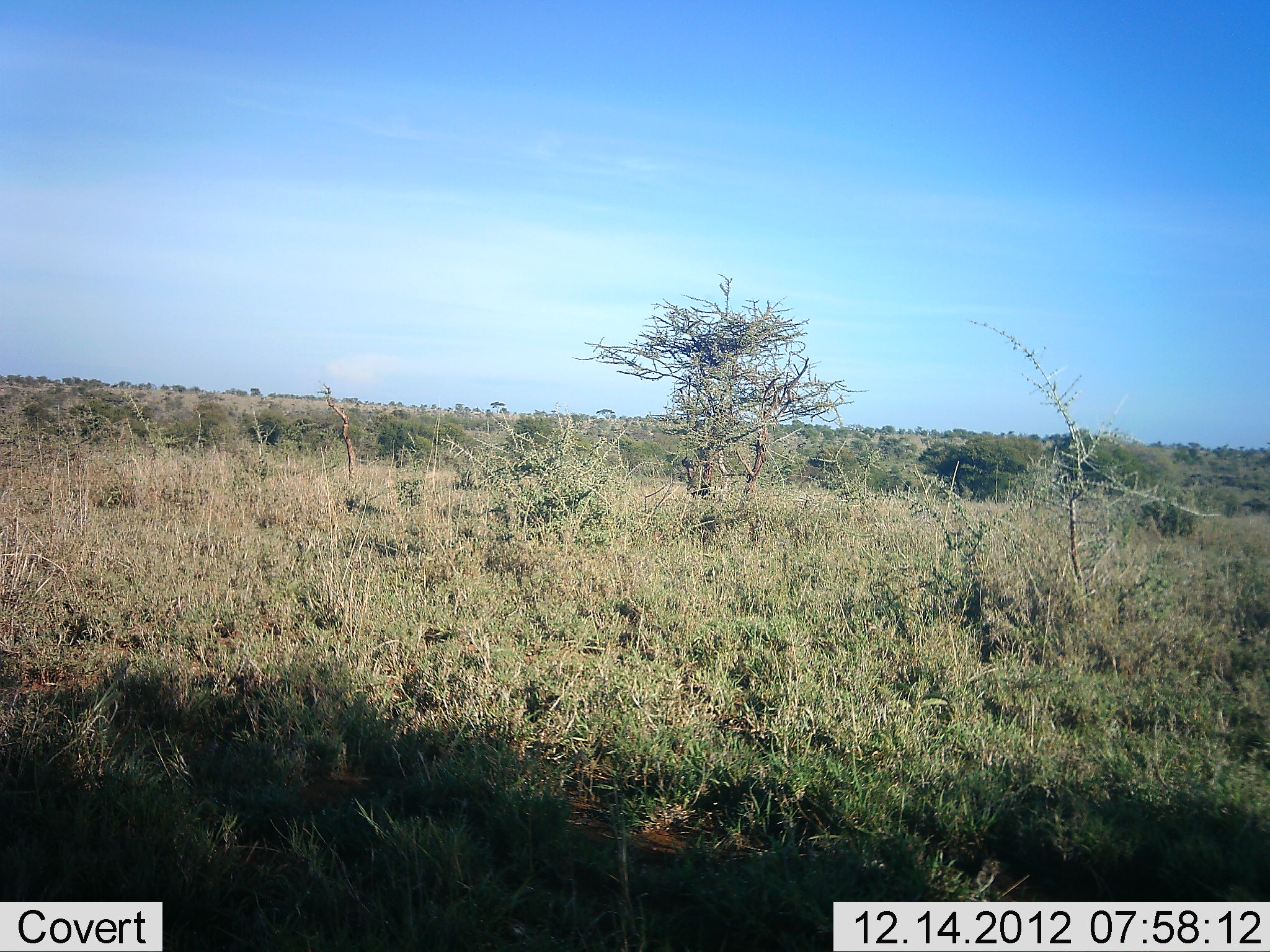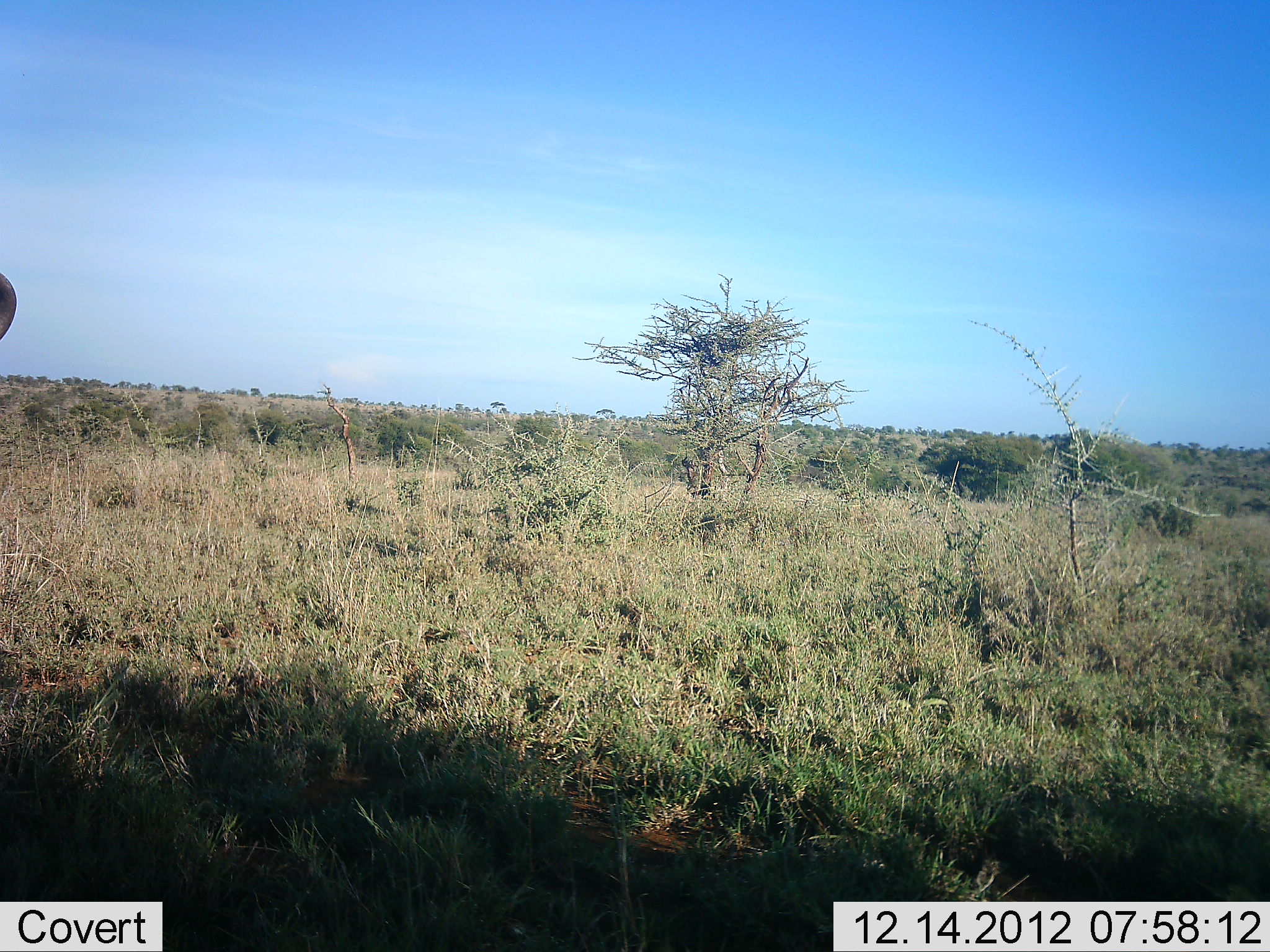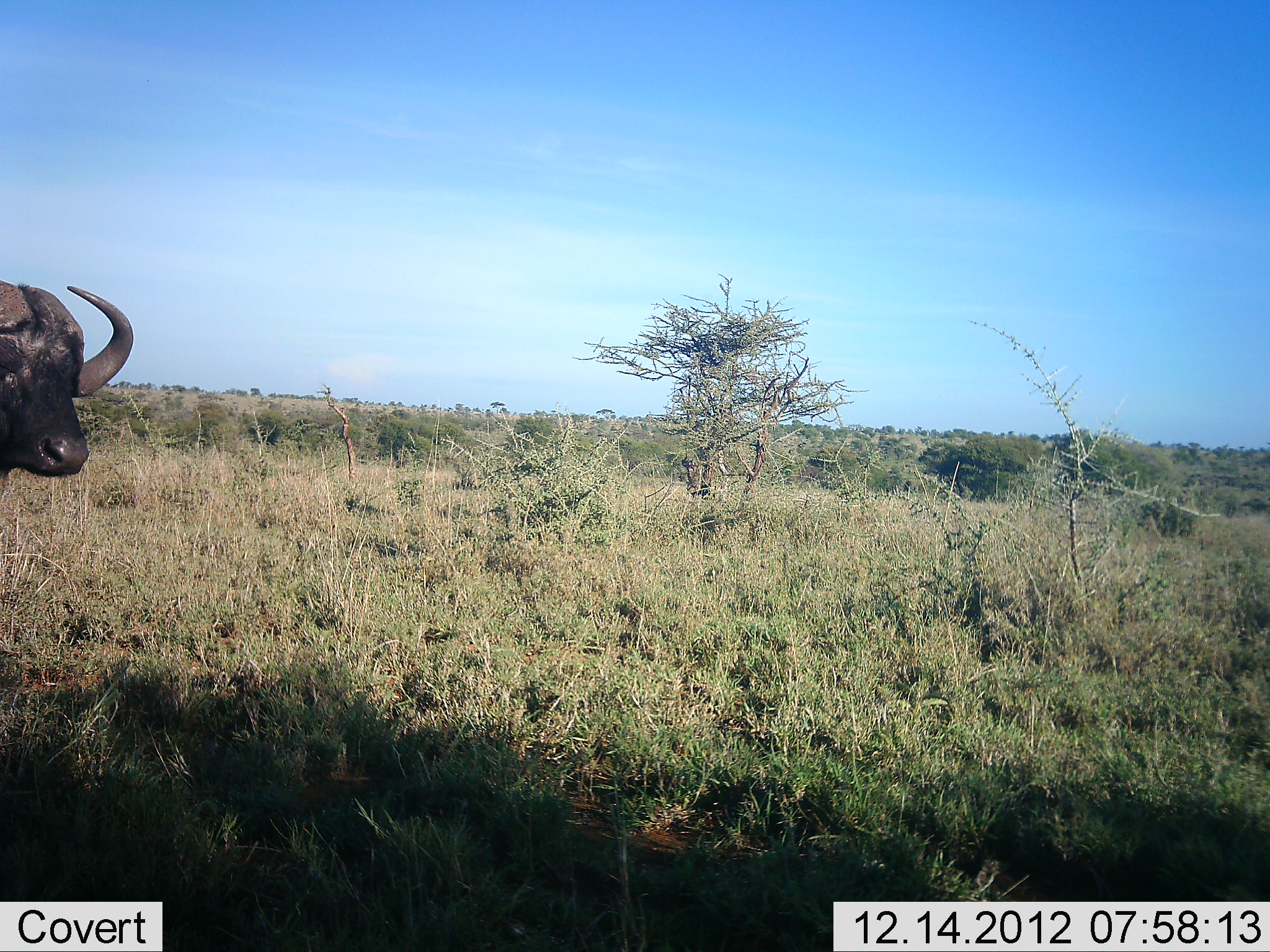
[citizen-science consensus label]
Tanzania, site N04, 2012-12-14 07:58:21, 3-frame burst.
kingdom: Animalia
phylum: Chordata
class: Mammalia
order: Artiodactyla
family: Bovidae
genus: Syncerus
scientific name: Syncerus caffer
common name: cape buffalo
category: buffalo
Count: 1.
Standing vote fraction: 0%.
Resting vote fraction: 0%.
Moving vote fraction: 100%.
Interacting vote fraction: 0%.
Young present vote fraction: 0%.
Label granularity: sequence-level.